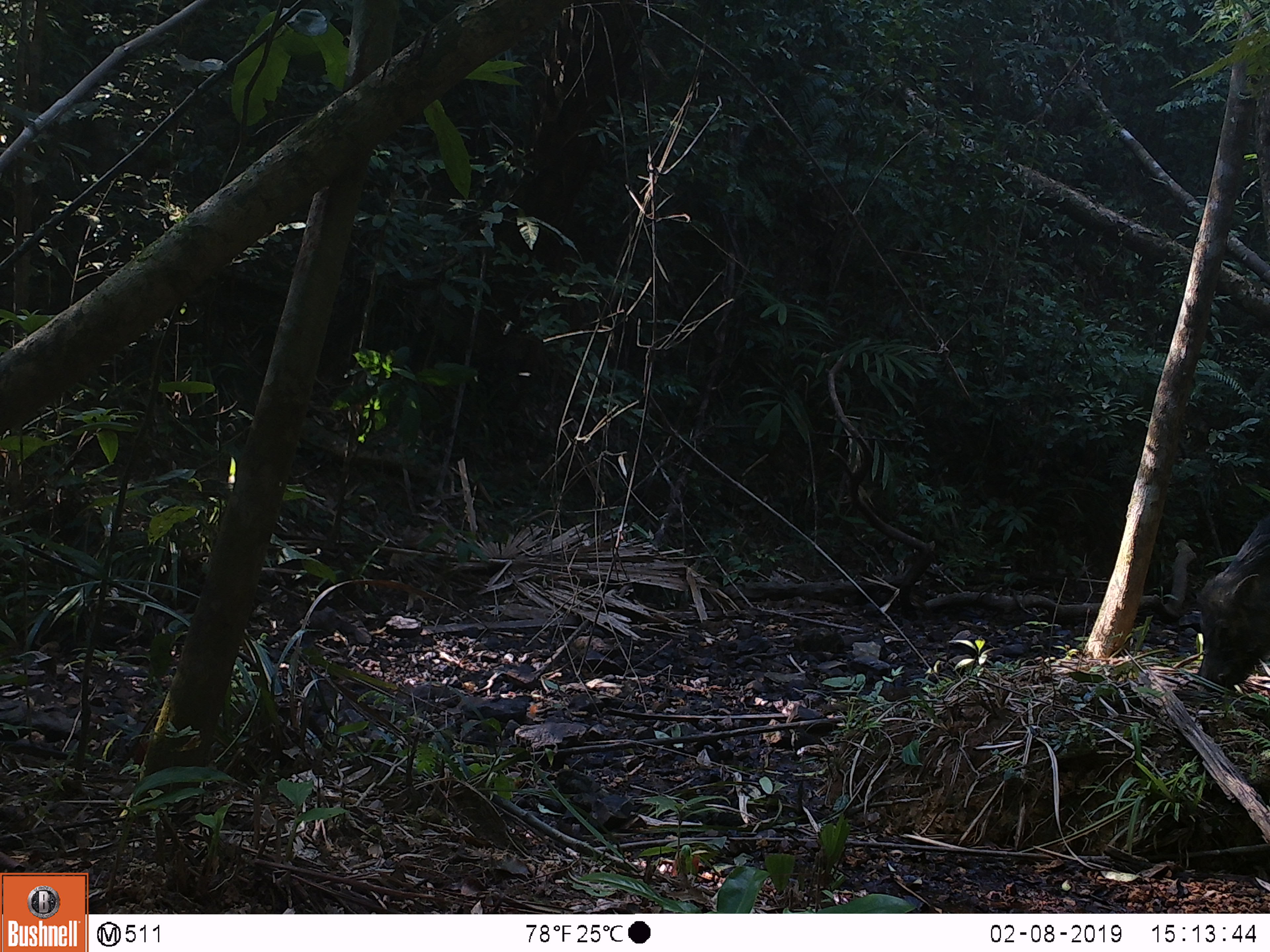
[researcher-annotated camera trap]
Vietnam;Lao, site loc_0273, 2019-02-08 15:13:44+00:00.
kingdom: Animalia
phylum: Chordata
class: Mammalia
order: Artiodactyla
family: Suidae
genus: Sus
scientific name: Sus scrofa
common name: eurasian wild pig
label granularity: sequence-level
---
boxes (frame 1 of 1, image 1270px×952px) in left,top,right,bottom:
eurasian wild pig: 1196,509,1270,693